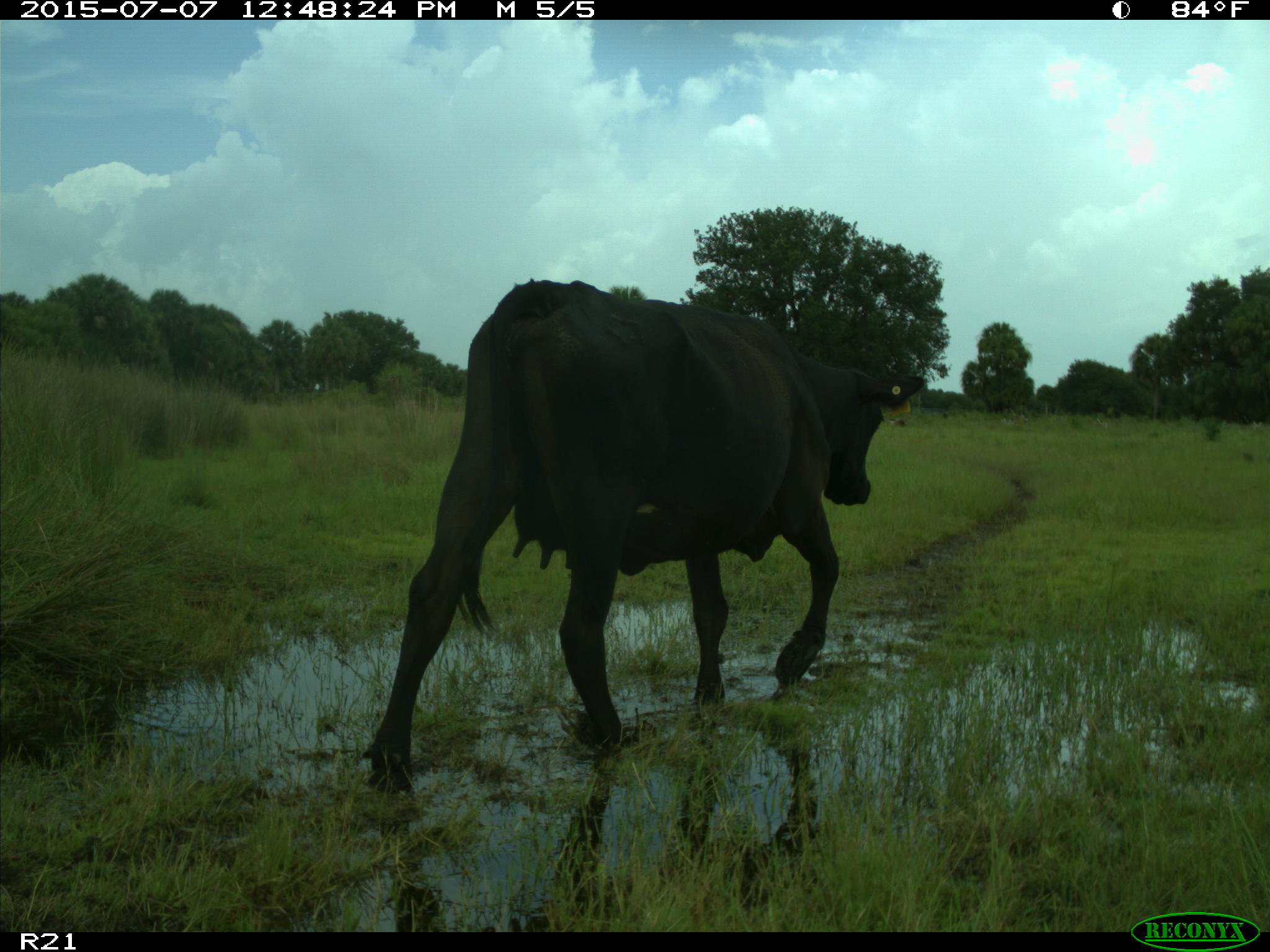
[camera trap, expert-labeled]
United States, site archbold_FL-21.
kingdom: Animalia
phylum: Chordata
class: Mammalia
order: Artiodactyla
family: Bovidae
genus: Bos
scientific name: Bos taurus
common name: domestic cow